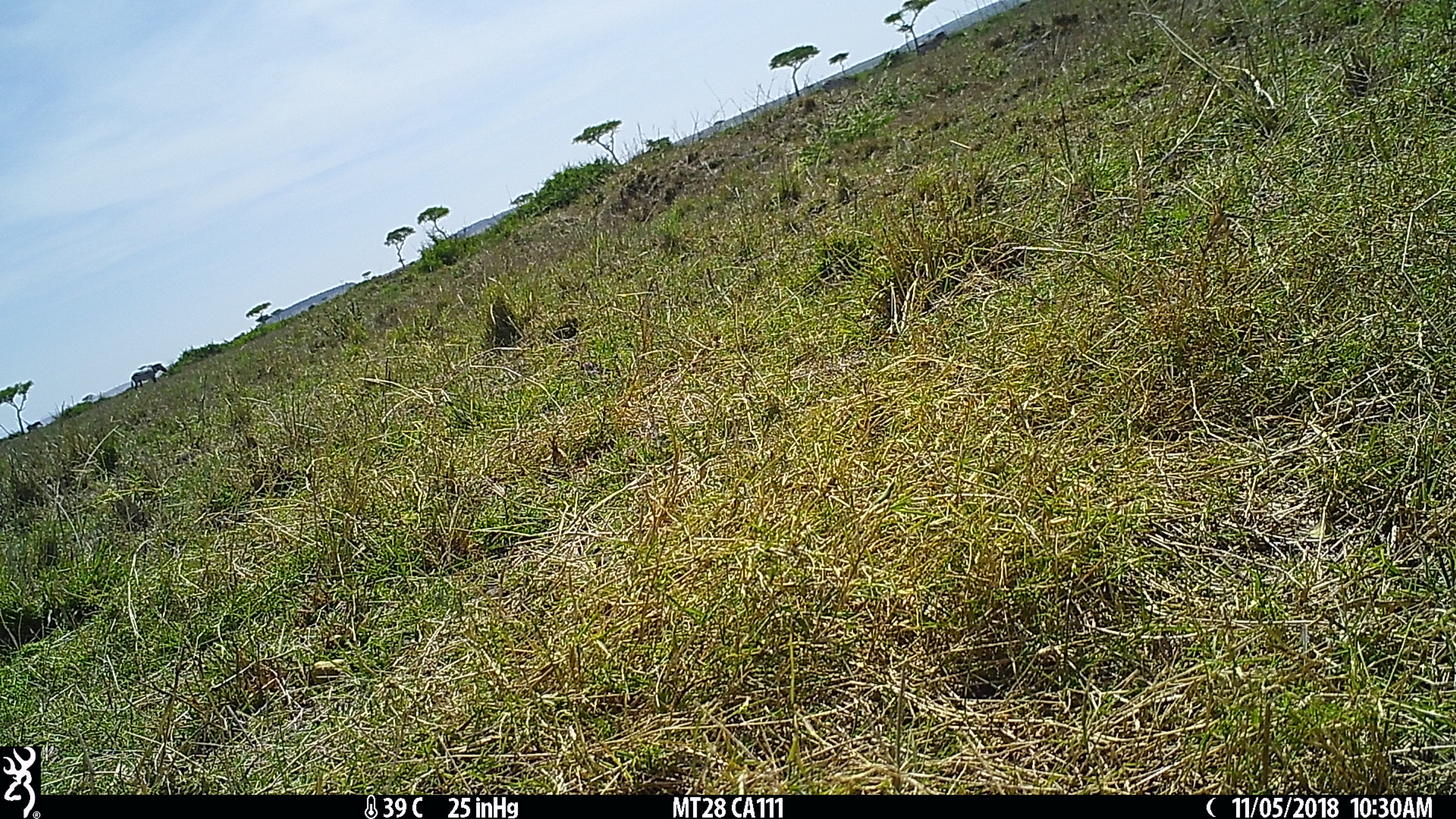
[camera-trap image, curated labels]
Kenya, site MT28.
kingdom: Animalia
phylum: Chordata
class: Mammalia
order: Perissodactyla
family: Equidae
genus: Equus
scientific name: Equus quagga burchellii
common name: burchell's zebra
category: zebra